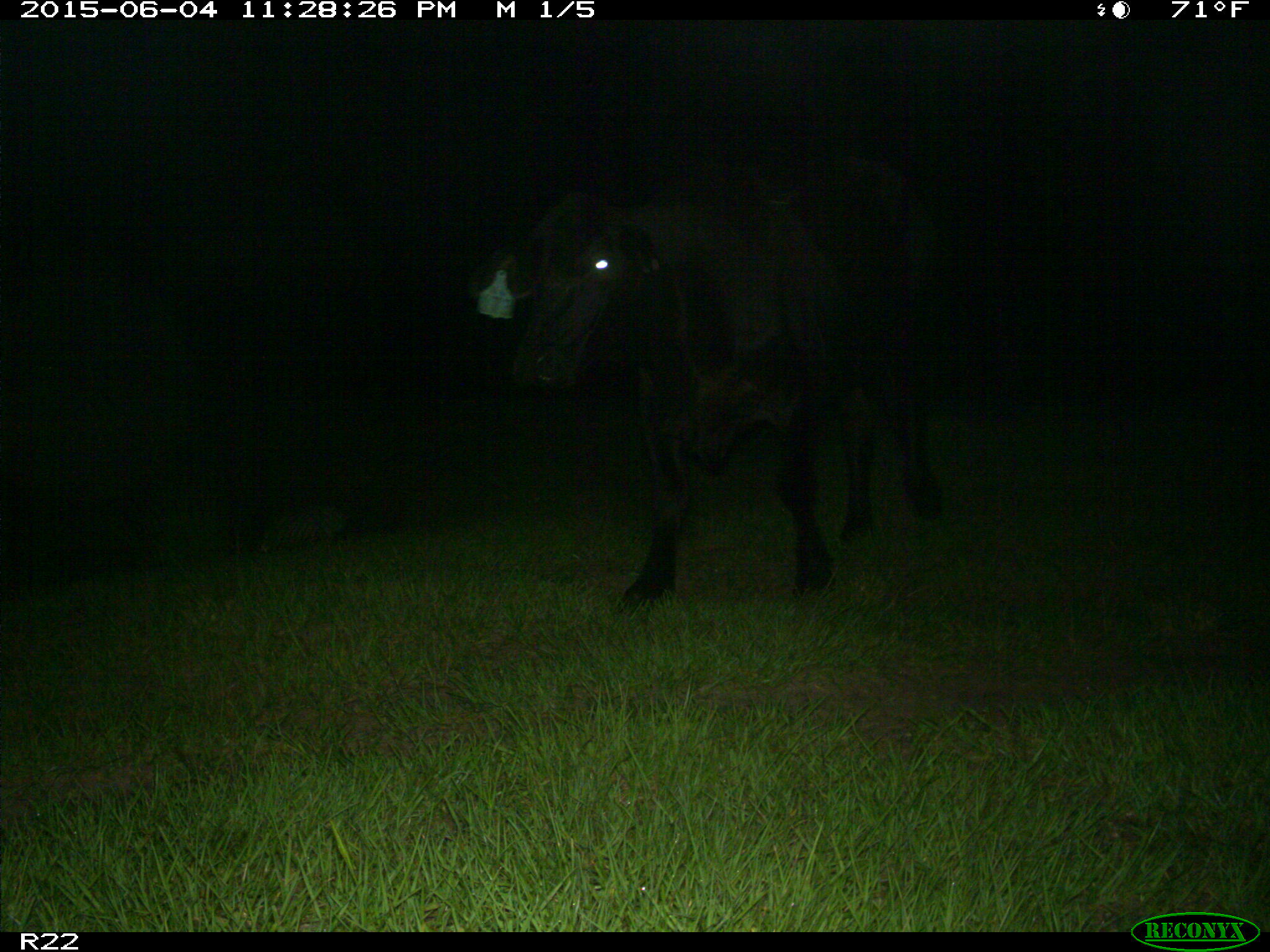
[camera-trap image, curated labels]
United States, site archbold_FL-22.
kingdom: Animalia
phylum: Chordata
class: Mammalia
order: Artiodactyla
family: Bovidae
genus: Bos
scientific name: Bos taurus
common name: domestic cow